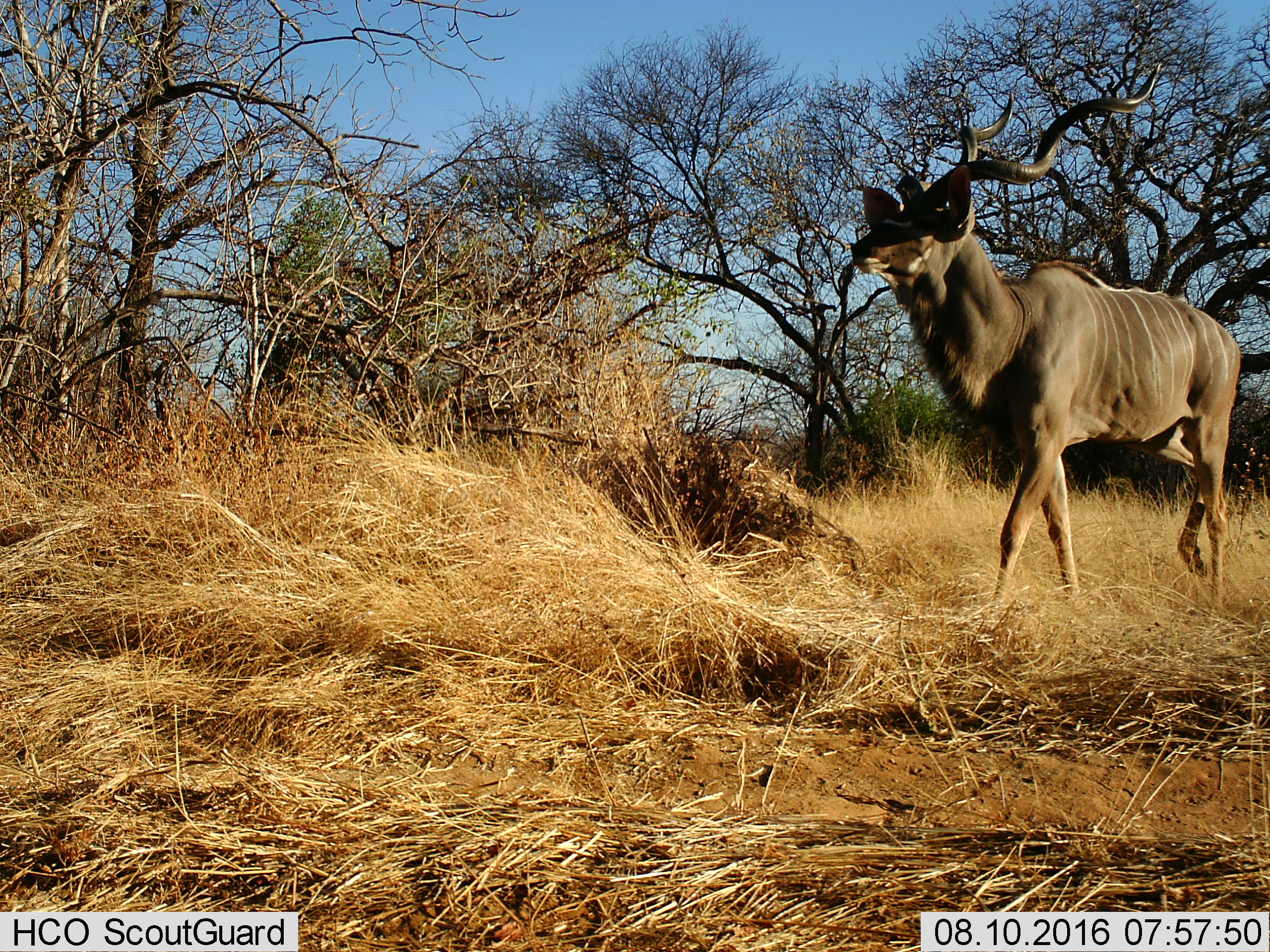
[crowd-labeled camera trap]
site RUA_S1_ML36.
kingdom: Animalia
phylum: Chordata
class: Mammalia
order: Artiodactyla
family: Bovidae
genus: Tragelaphus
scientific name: Tragelaphus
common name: kudu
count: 1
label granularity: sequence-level